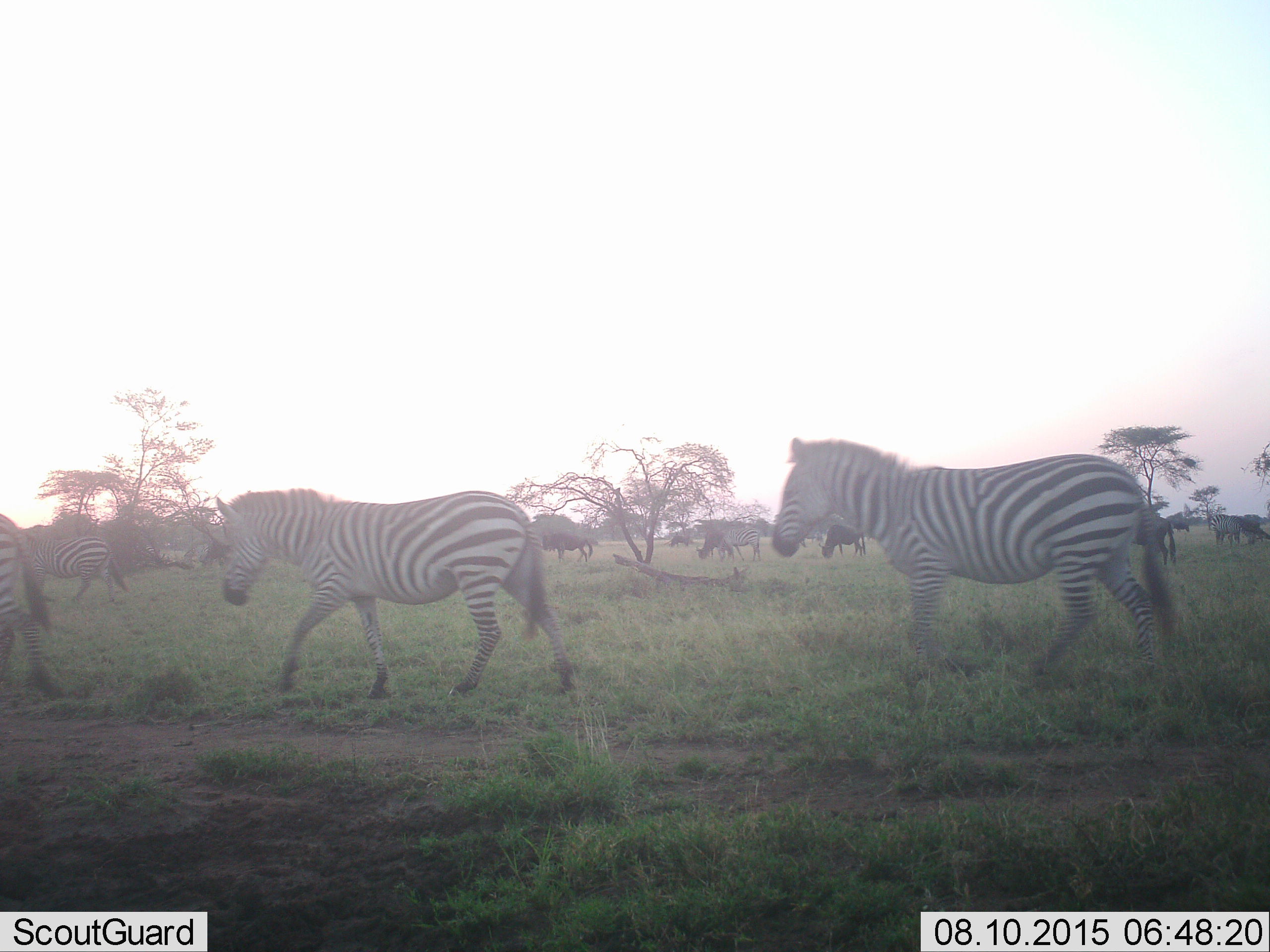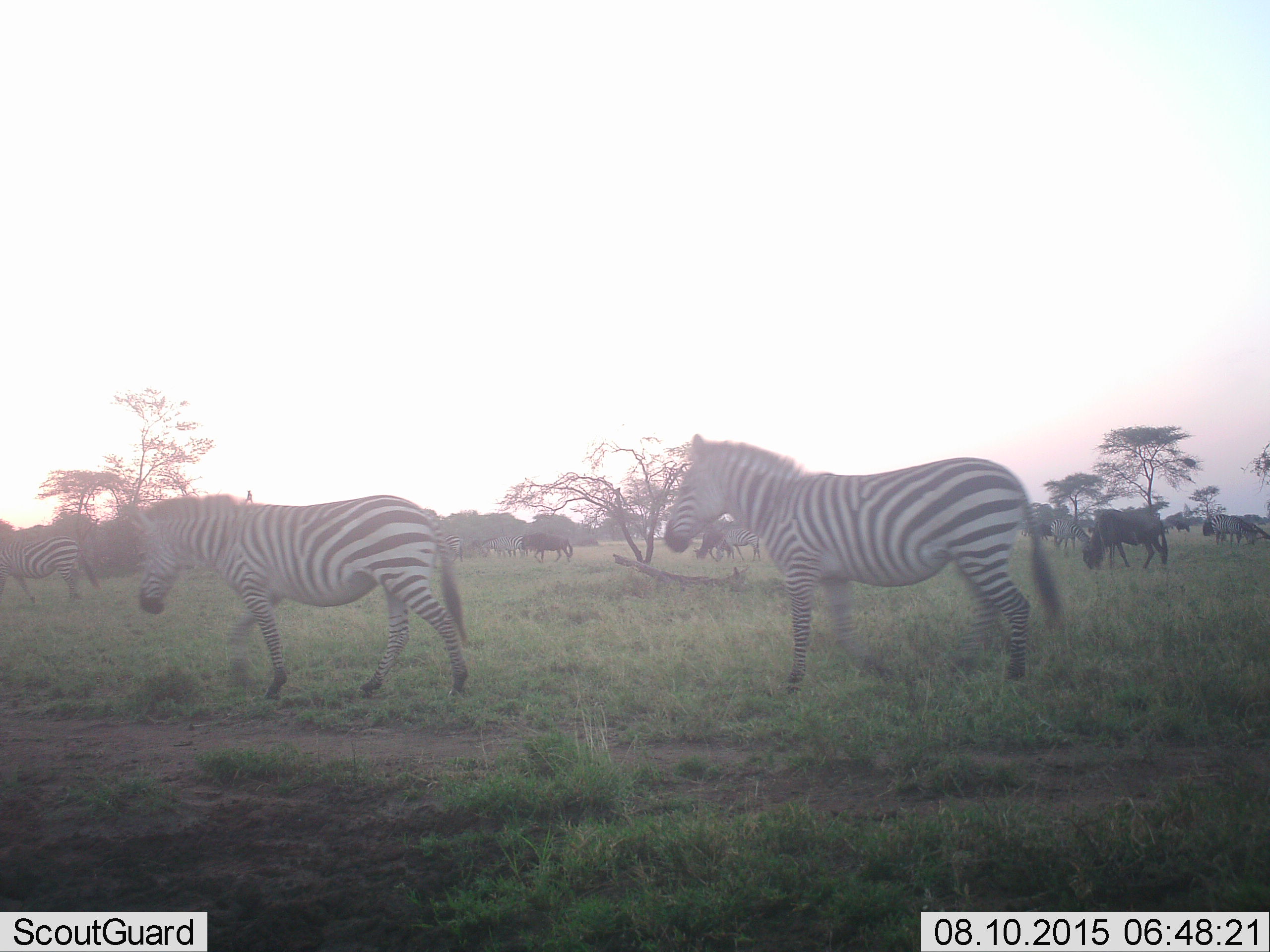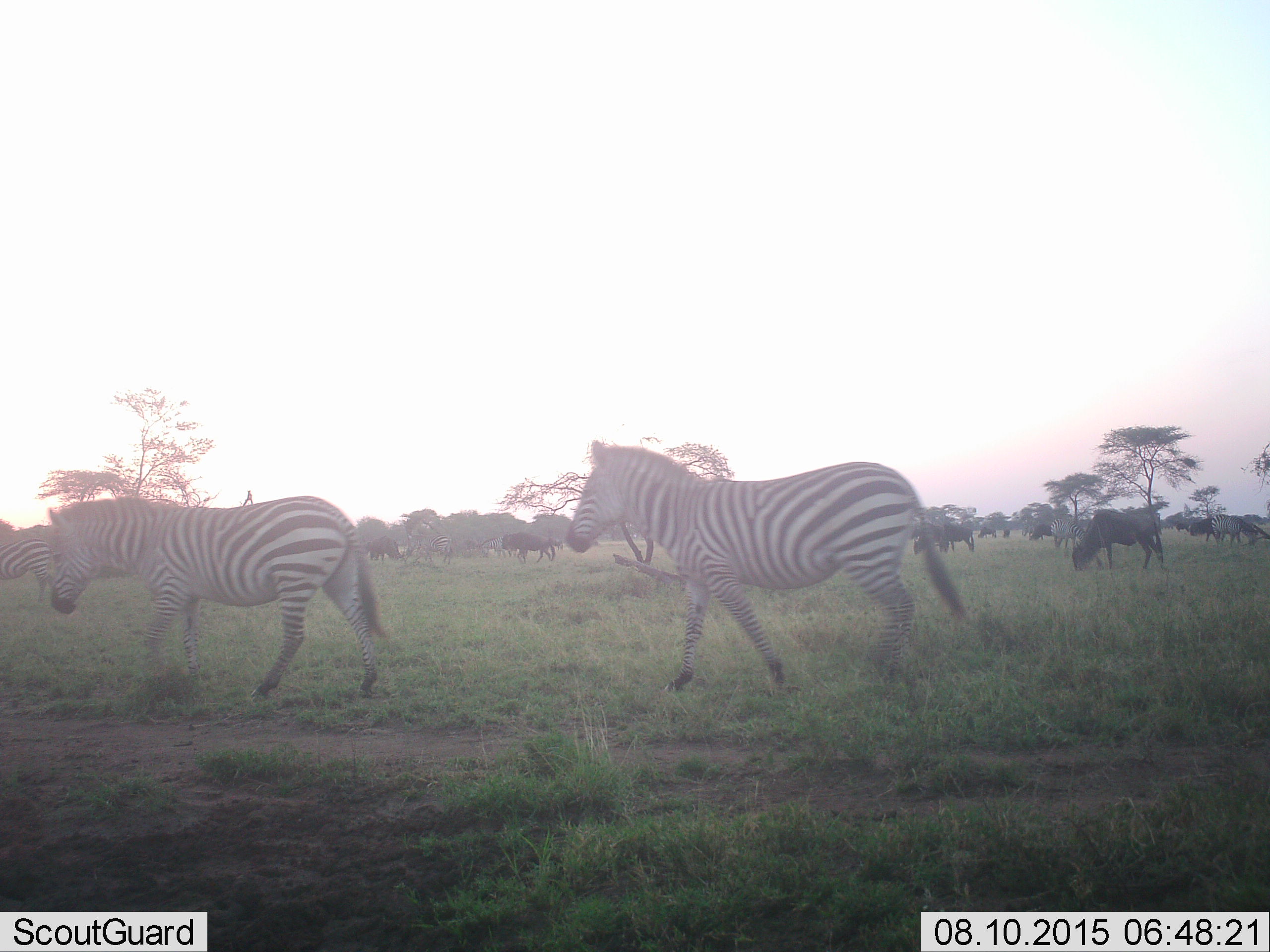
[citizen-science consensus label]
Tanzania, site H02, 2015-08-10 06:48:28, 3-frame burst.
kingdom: Animalia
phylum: Chordata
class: Mammalia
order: Artiodactyla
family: Bovidae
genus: Connochaetes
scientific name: Connochaetes taurinus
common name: blue wildebeest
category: wildebeest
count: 10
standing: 57%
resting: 0%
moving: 57%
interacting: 0%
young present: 0%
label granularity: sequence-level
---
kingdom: Animalia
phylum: Chordata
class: Mammalia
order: Perissodactyla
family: Equidae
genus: Equus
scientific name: Equus quagga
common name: plains zebra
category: zebra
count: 9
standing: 30%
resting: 0%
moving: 90%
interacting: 10%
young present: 0%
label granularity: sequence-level